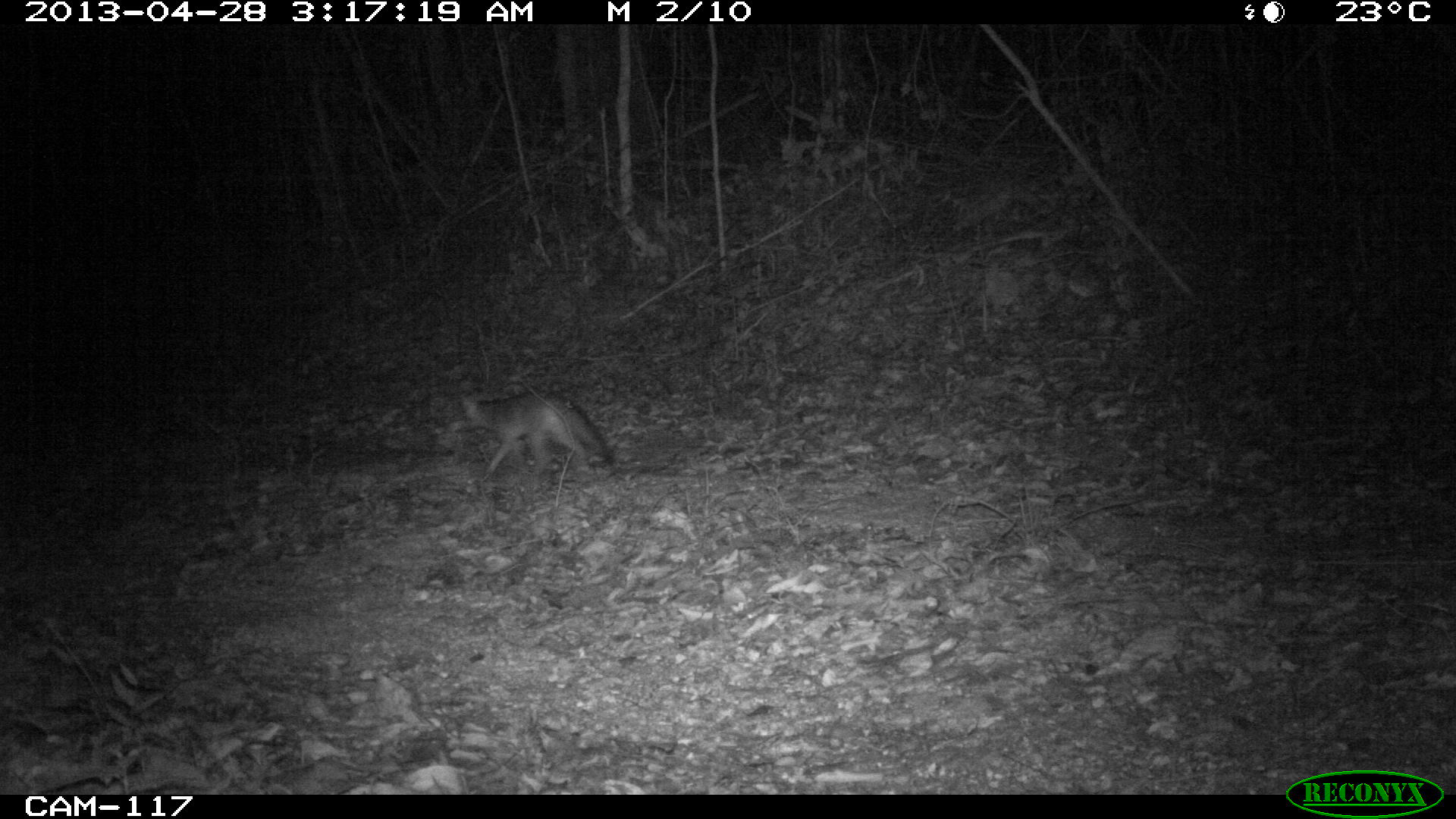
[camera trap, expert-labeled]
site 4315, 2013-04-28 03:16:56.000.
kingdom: Animalia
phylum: Chordata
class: Mammalia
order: Carnivora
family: Canidae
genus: Urocyon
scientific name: Urocyon cinereoargenteus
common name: gray fox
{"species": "Urocyon cinereoargenteus (gray fox)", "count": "1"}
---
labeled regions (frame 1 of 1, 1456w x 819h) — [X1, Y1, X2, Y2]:
urocyon cinereoargenteus: [459, 389, 615, 484]